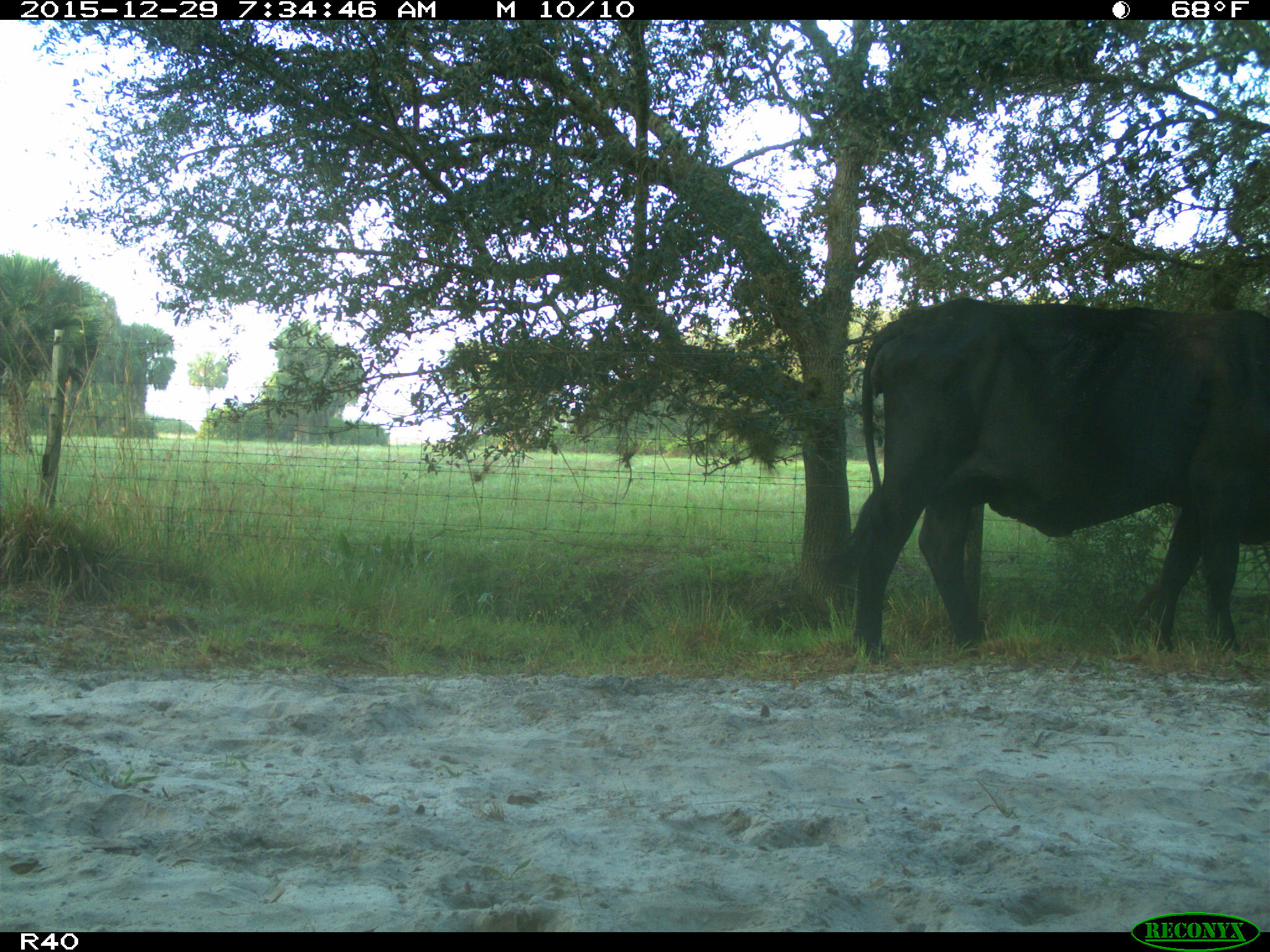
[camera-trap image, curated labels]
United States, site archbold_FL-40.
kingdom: Animalia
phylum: Chordata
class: Mammalia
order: Artiodactyla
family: Bovidae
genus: Bos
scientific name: Bos taurus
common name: domestic cow